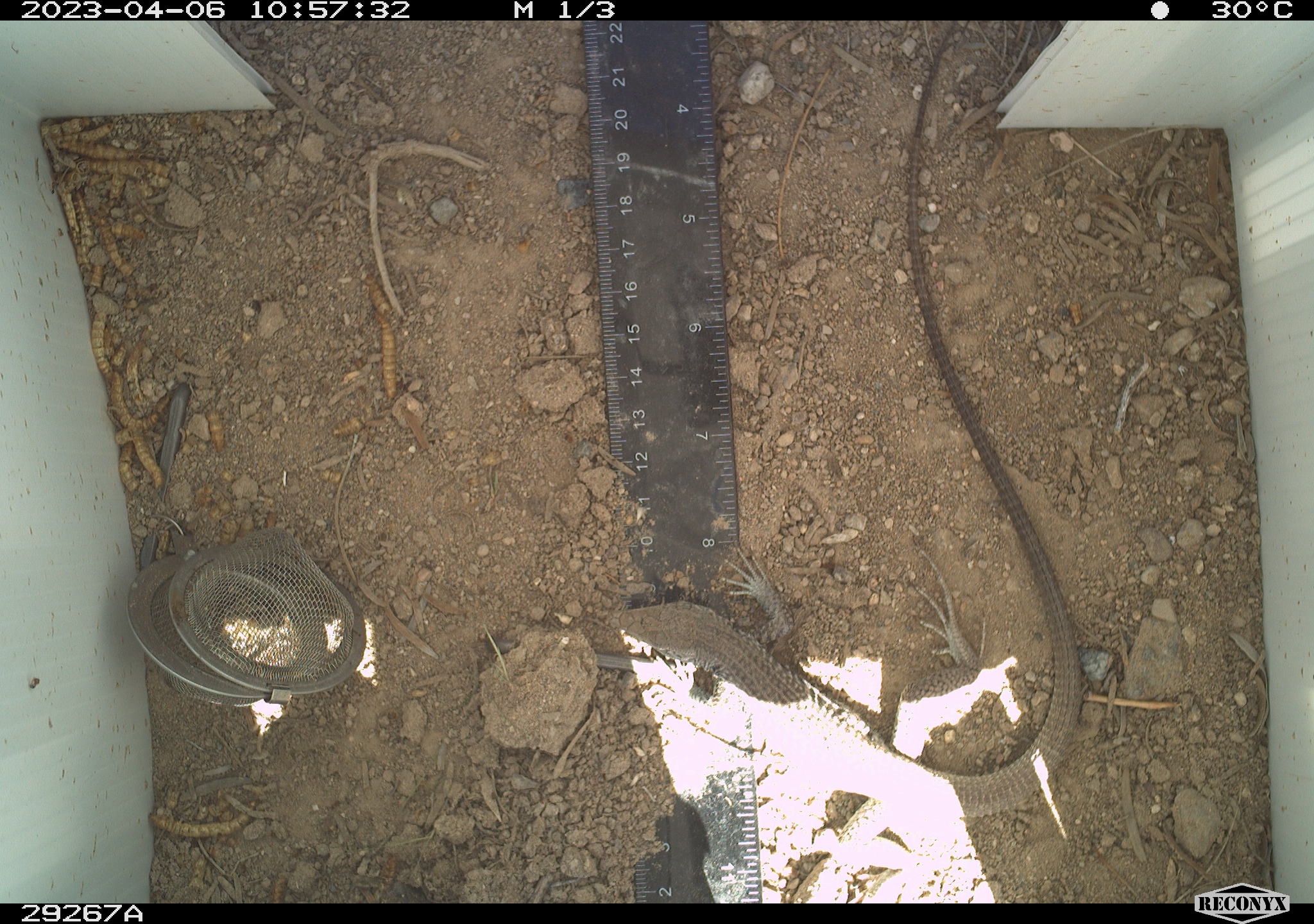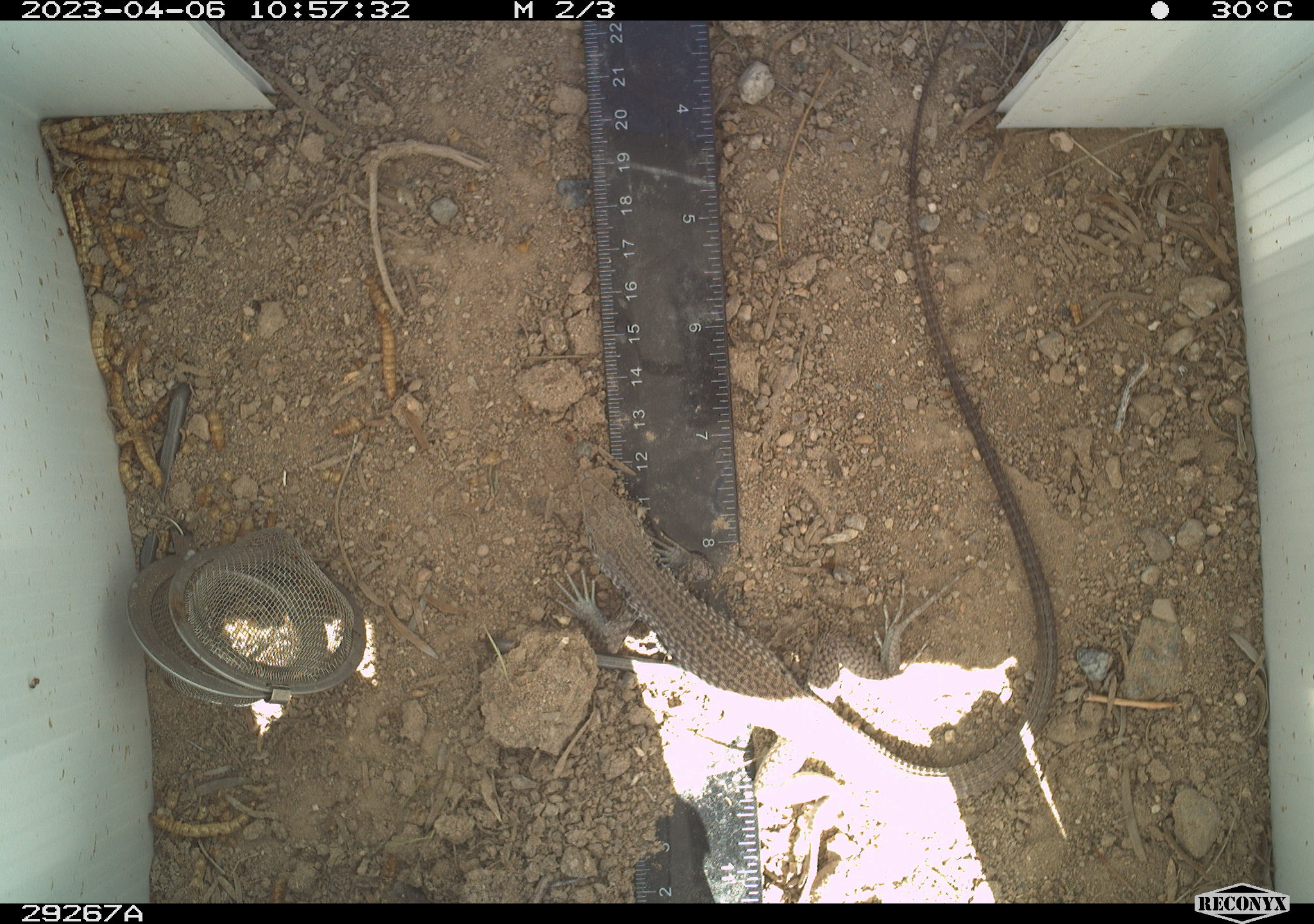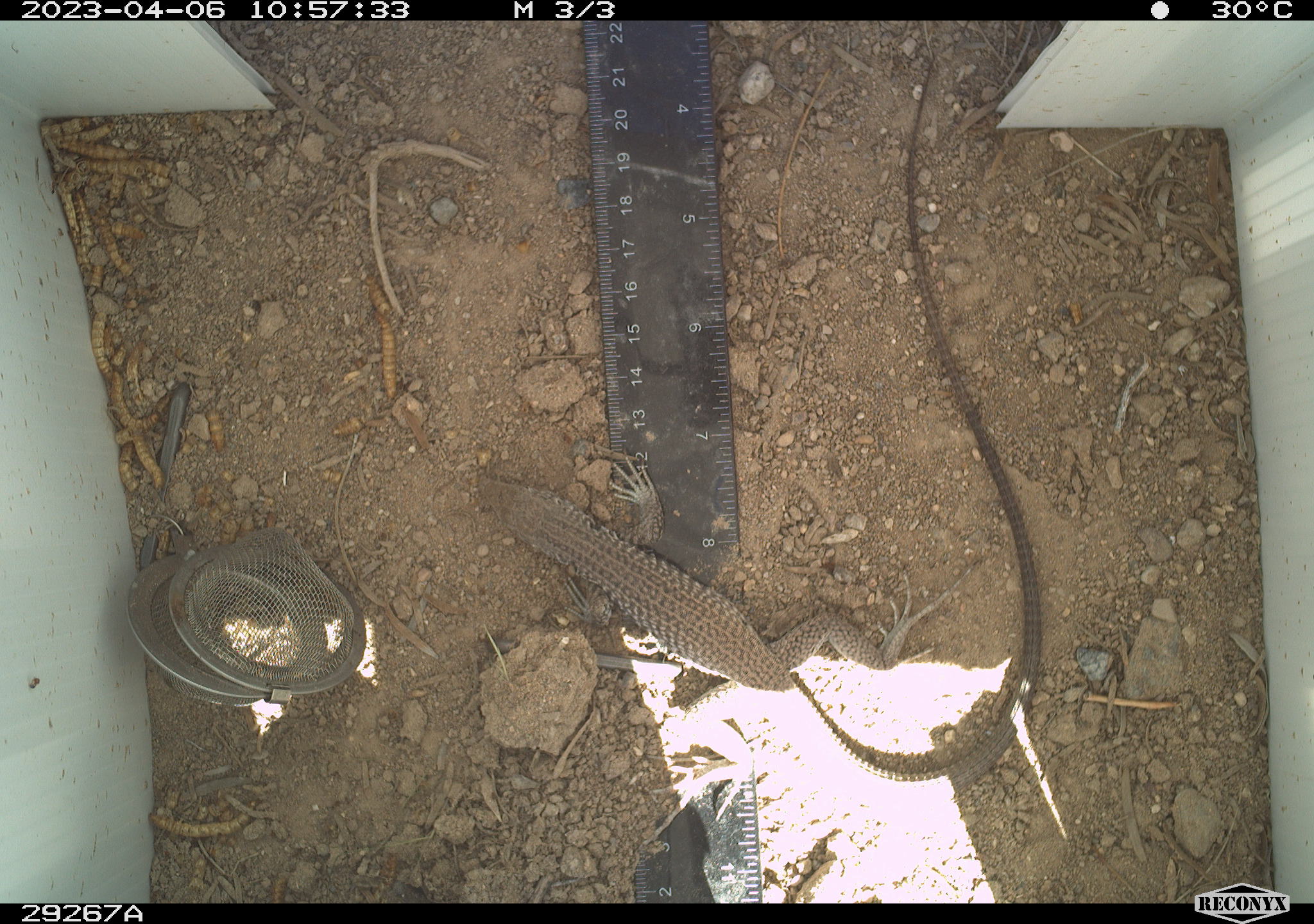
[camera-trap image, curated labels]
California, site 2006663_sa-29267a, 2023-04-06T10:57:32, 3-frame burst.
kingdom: Animalia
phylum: Chordata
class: Reptilia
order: Squamata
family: Teiidae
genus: Aspidoscelis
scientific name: Aspidoscelis tigris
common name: western whiptail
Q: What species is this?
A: Western whiptail (Aspidoscelis tigris).